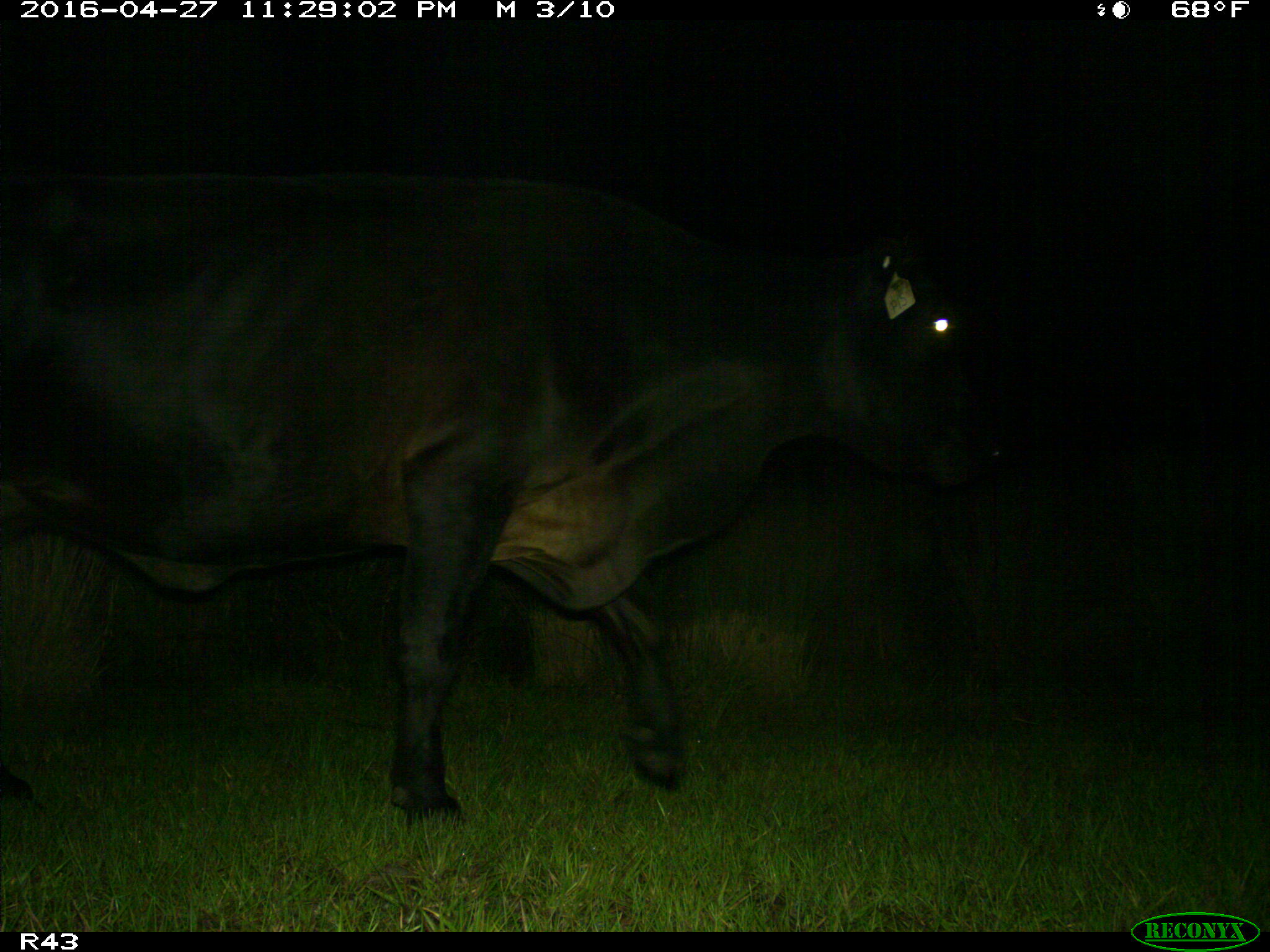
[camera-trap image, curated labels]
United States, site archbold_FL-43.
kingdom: Animalia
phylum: Chordata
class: Mammalia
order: Artiodactyla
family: Bovidae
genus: Bos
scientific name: Bos taurus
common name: domestic cow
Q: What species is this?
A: Bos taurus (domestic cow).